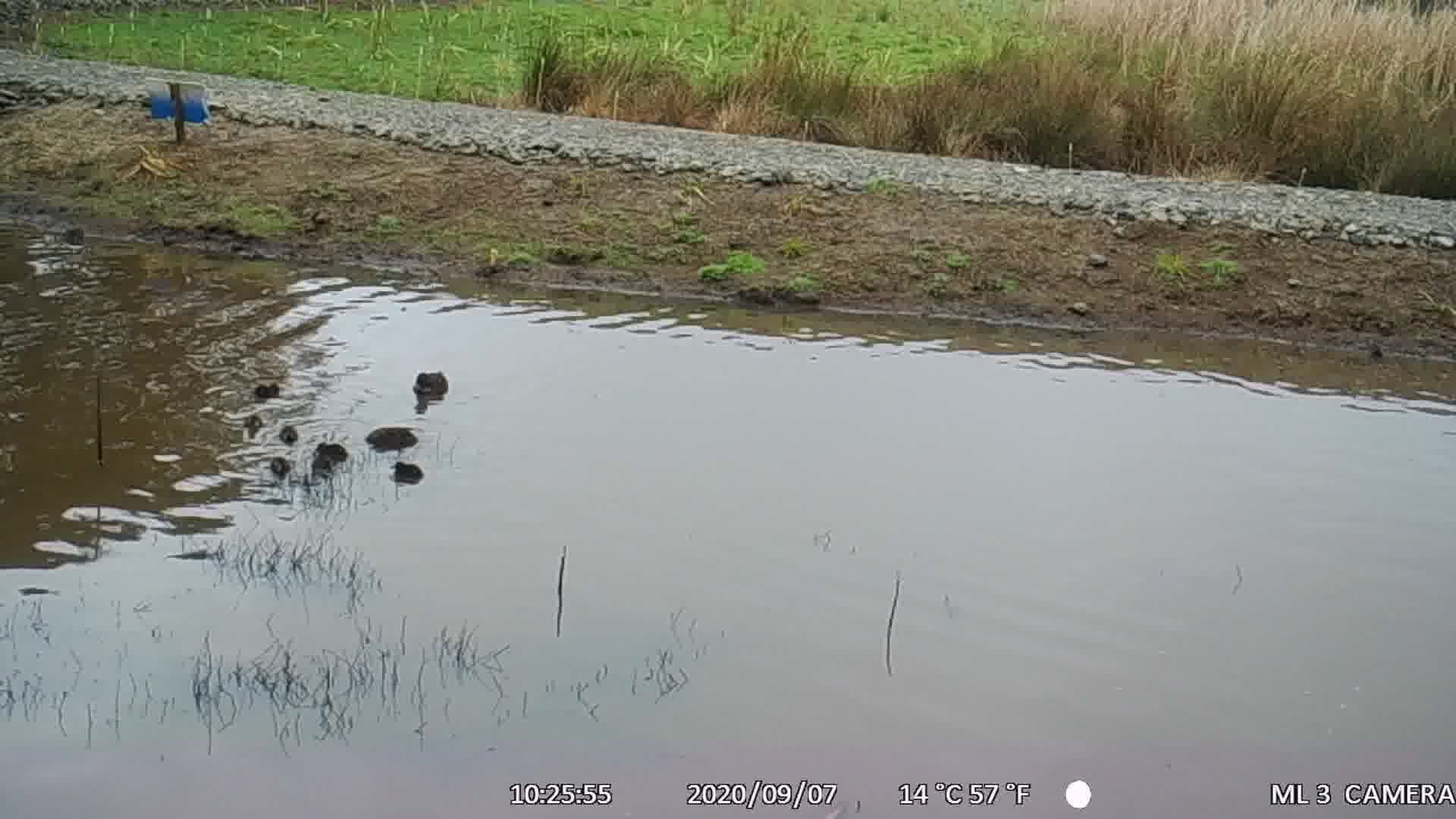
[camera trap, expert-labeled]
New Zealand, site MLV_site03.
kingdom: Animalia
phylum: Chordata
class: Aves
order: Anseriformes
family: Anatidae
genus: Anas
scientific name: Anas chlorotis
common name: brown teal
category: pateke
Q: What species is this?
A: Pateke (brown teal) (Anas chlorotis).